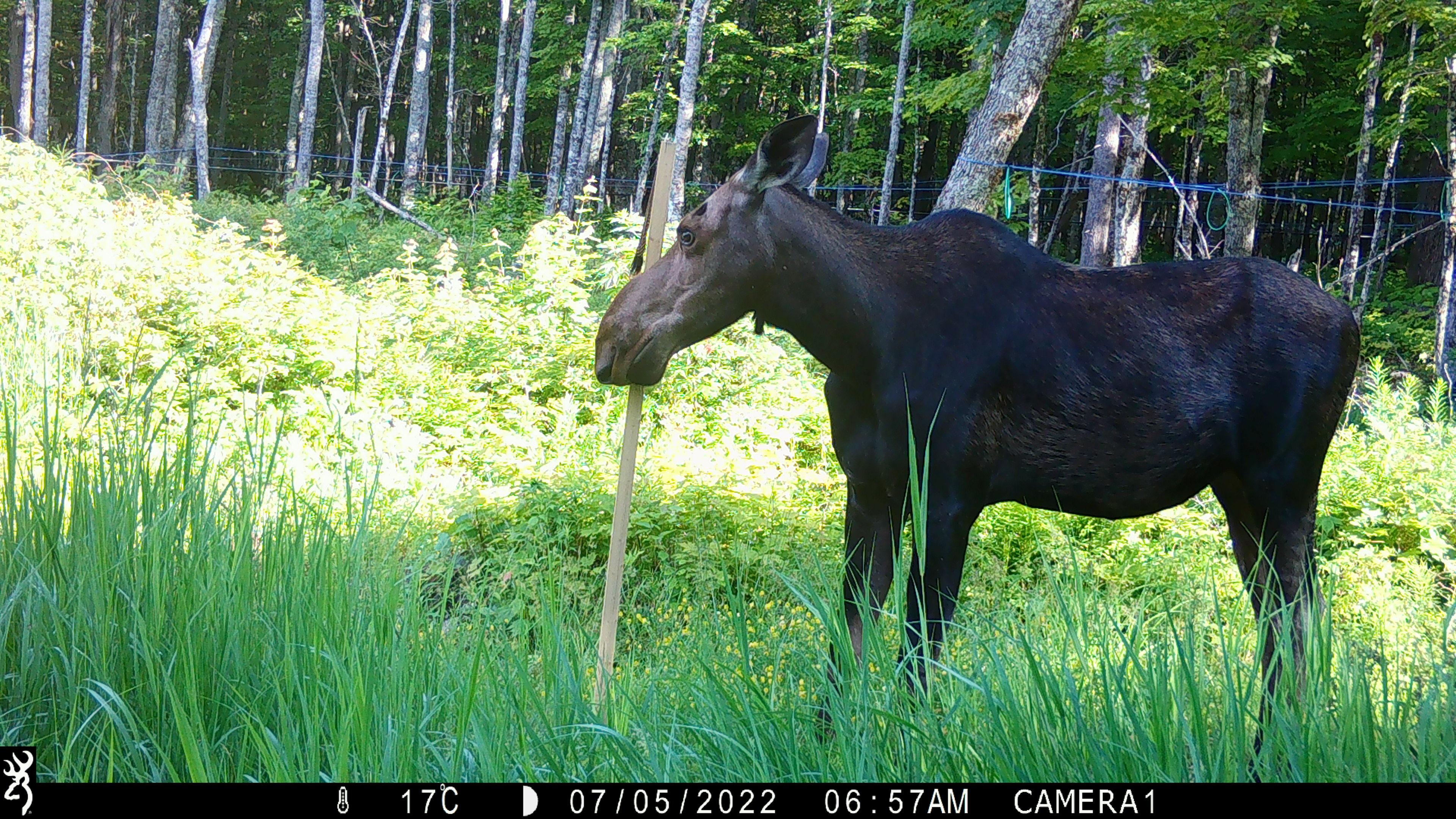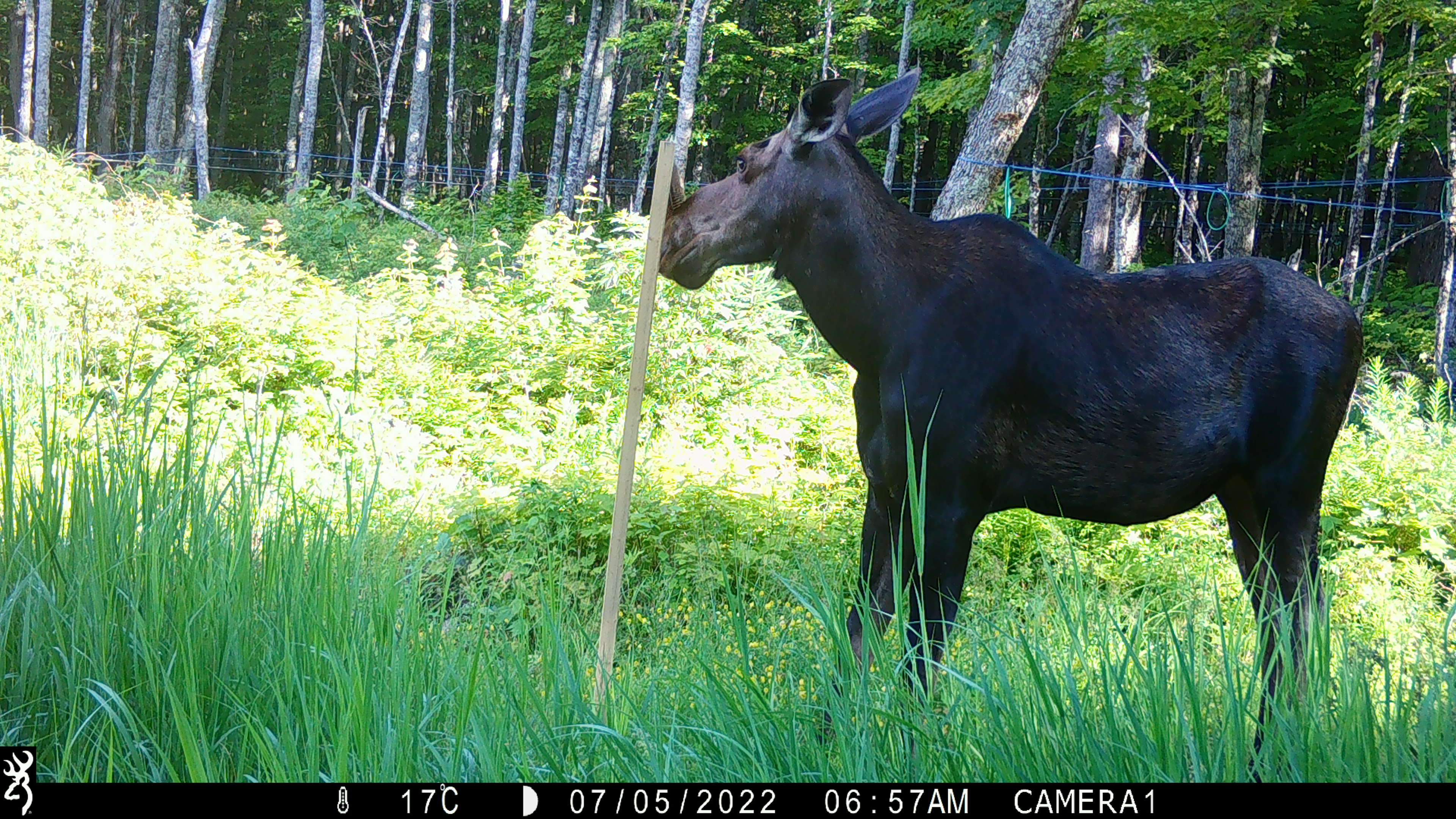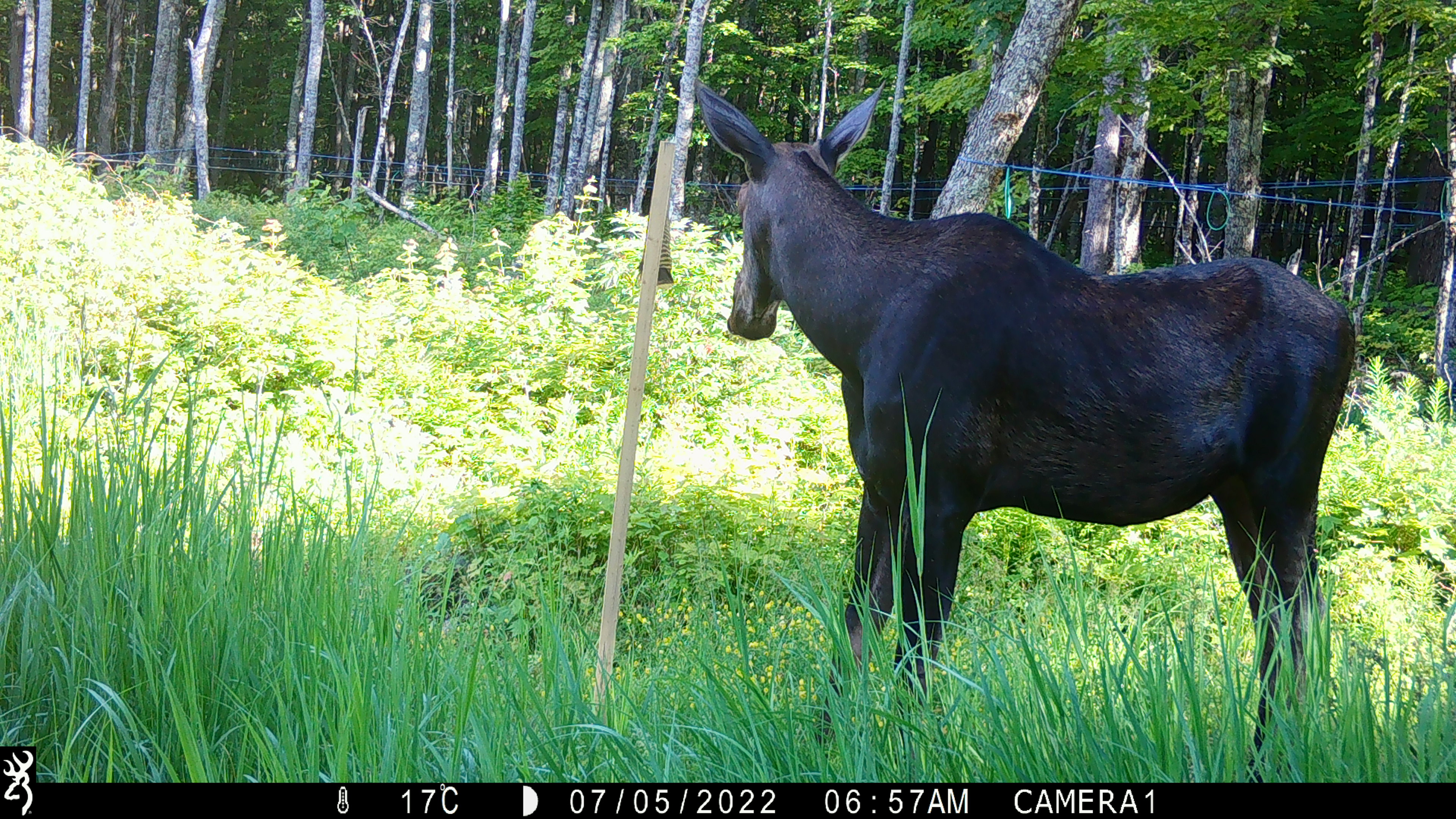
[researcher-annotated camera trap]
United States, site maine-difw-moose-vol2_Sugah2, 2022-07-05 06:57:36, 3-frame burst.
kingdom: Animalia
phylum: Chordata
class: Mammalia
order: Artiodactyla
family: Cervidae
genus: Alces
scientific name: Alces alces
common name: moose